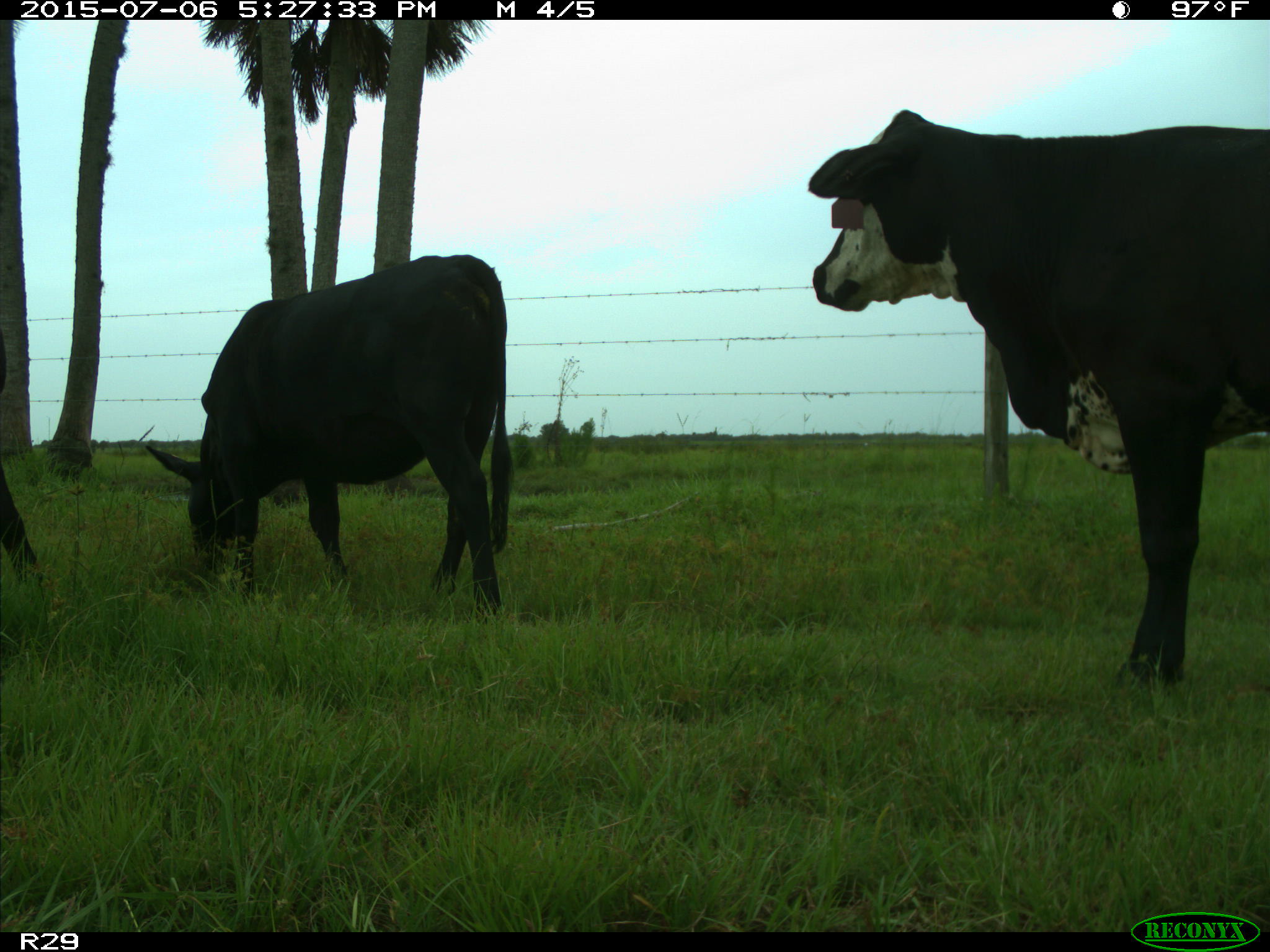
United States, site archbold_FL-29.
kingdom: Animalia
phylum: Chordata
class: Mammalia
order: Artiodactyla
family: Bovidae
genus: Bos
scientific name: Bos taurus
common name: domestic cow